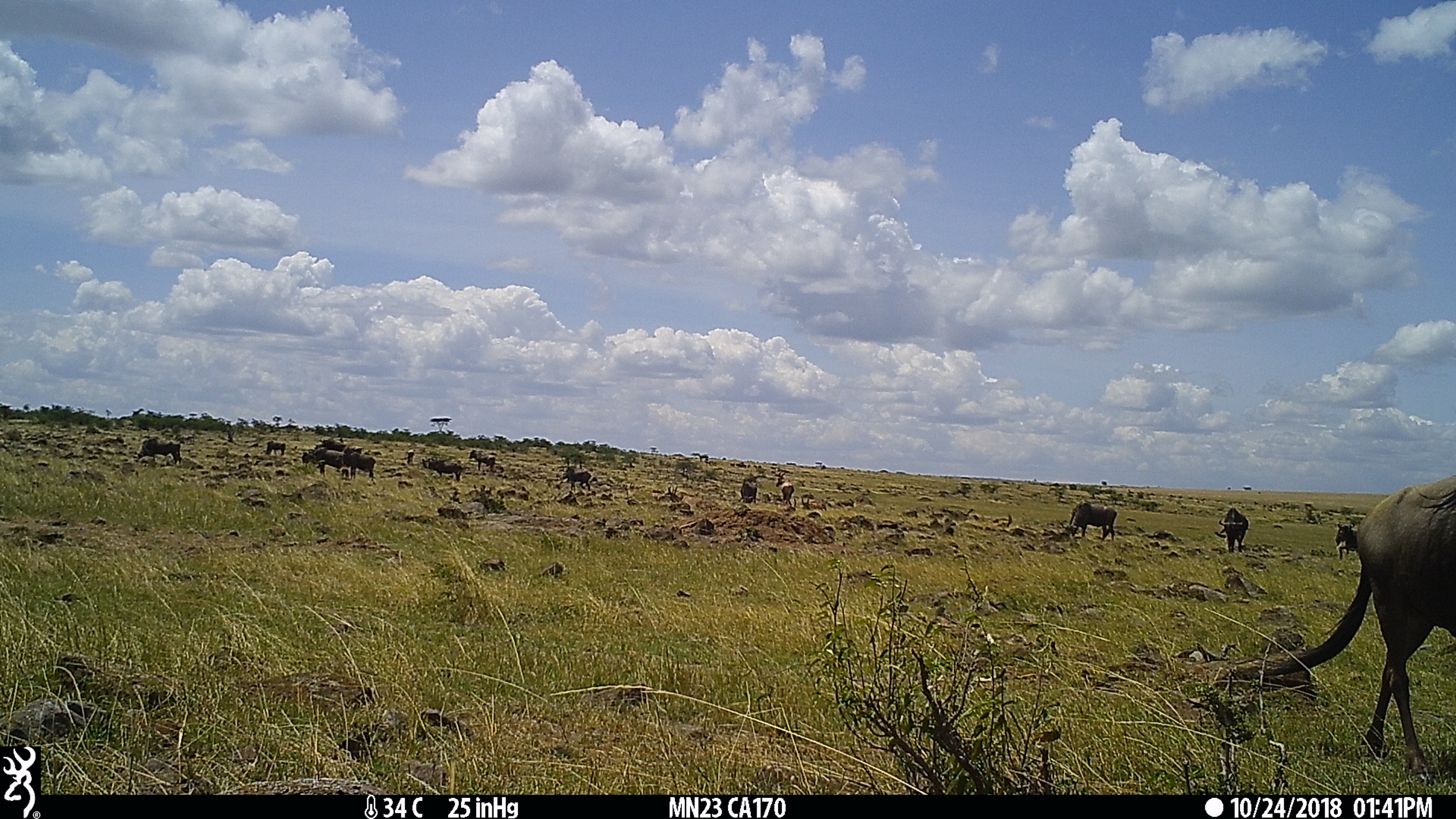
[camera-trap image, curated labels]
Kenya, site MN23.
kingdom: Animalia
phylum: Chordata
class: Mammalia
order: Artiodactyla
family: Bovidae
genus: Connochaetes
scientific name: Connochaetes taurinus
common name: blue wildebeest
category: wildebeest